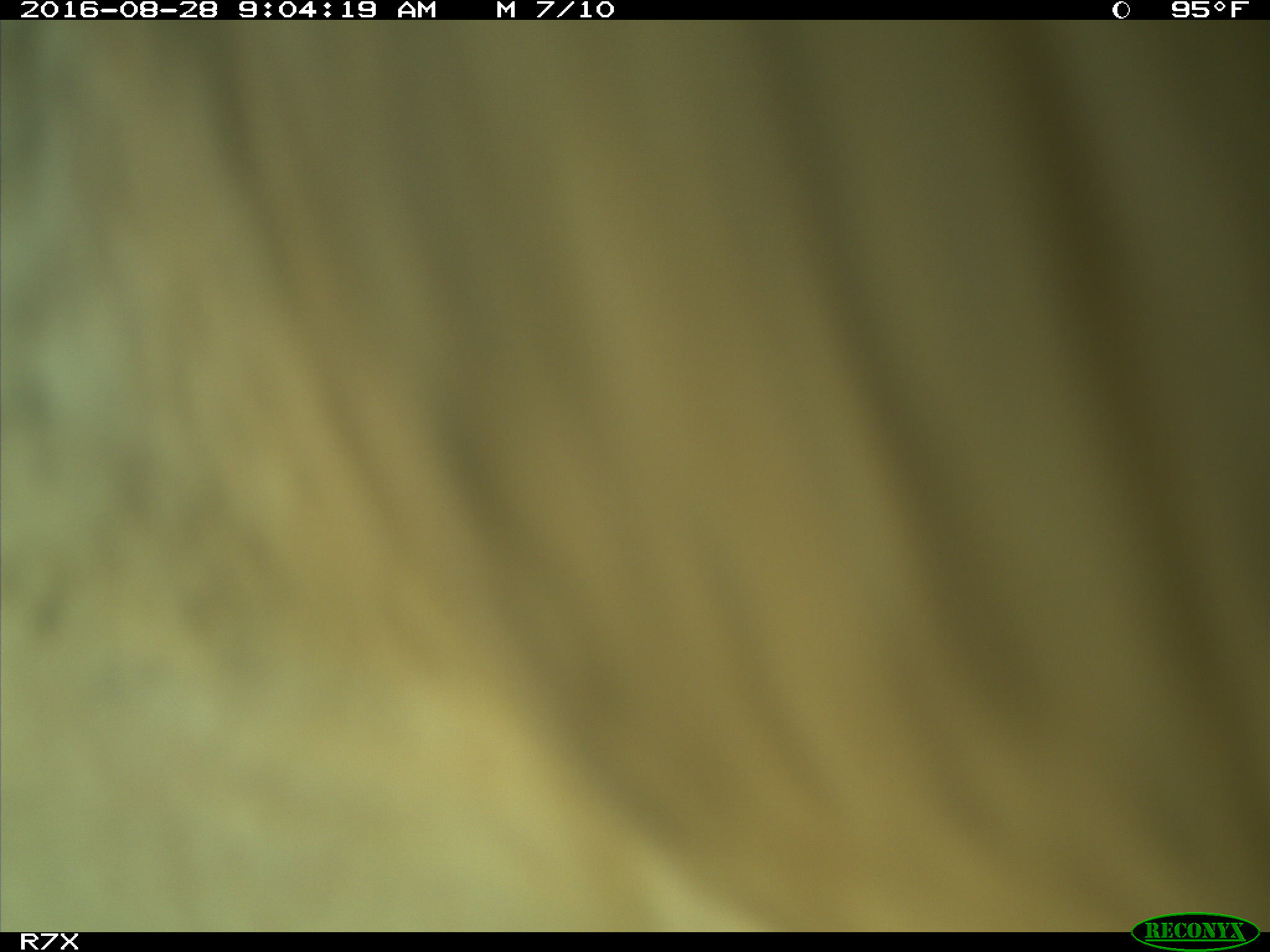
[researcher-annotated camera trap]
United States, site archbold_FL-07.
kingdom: Animalia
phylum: Chordata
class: Mammalia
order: Artiodactyla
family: Bovidae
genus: Bos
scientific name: Bos taurus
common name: domestic cow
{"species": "Bos taurus (domestic cow)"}